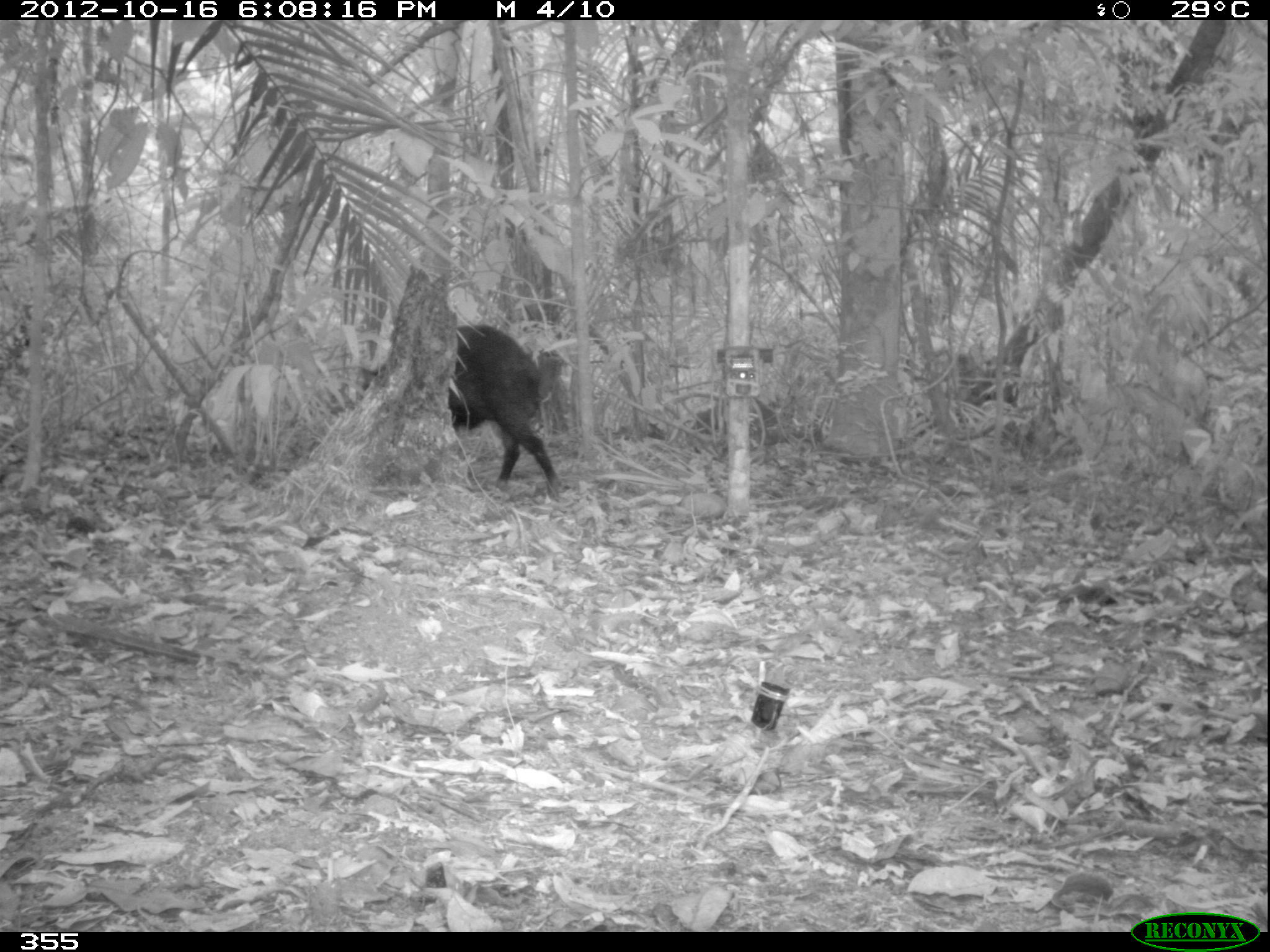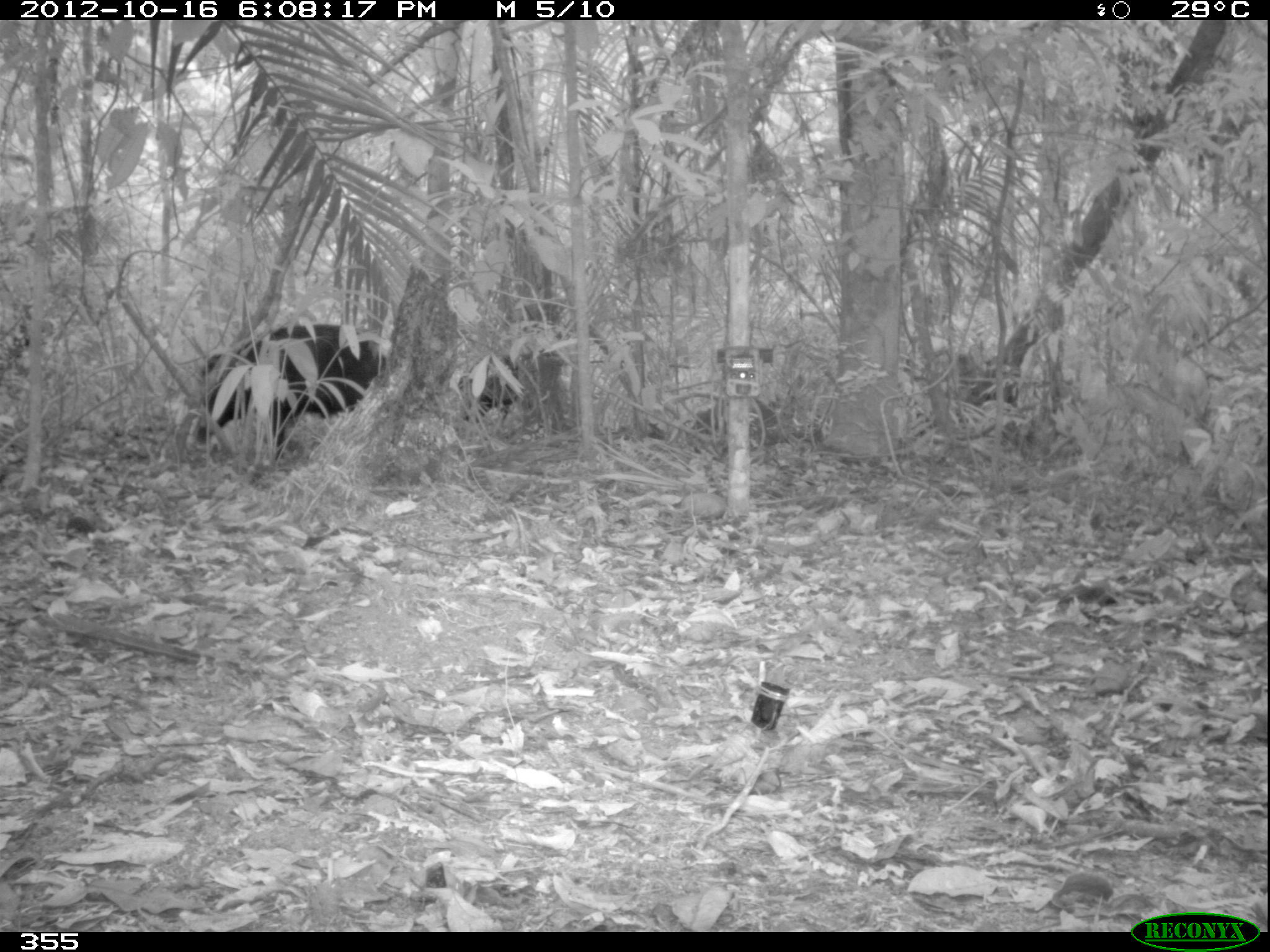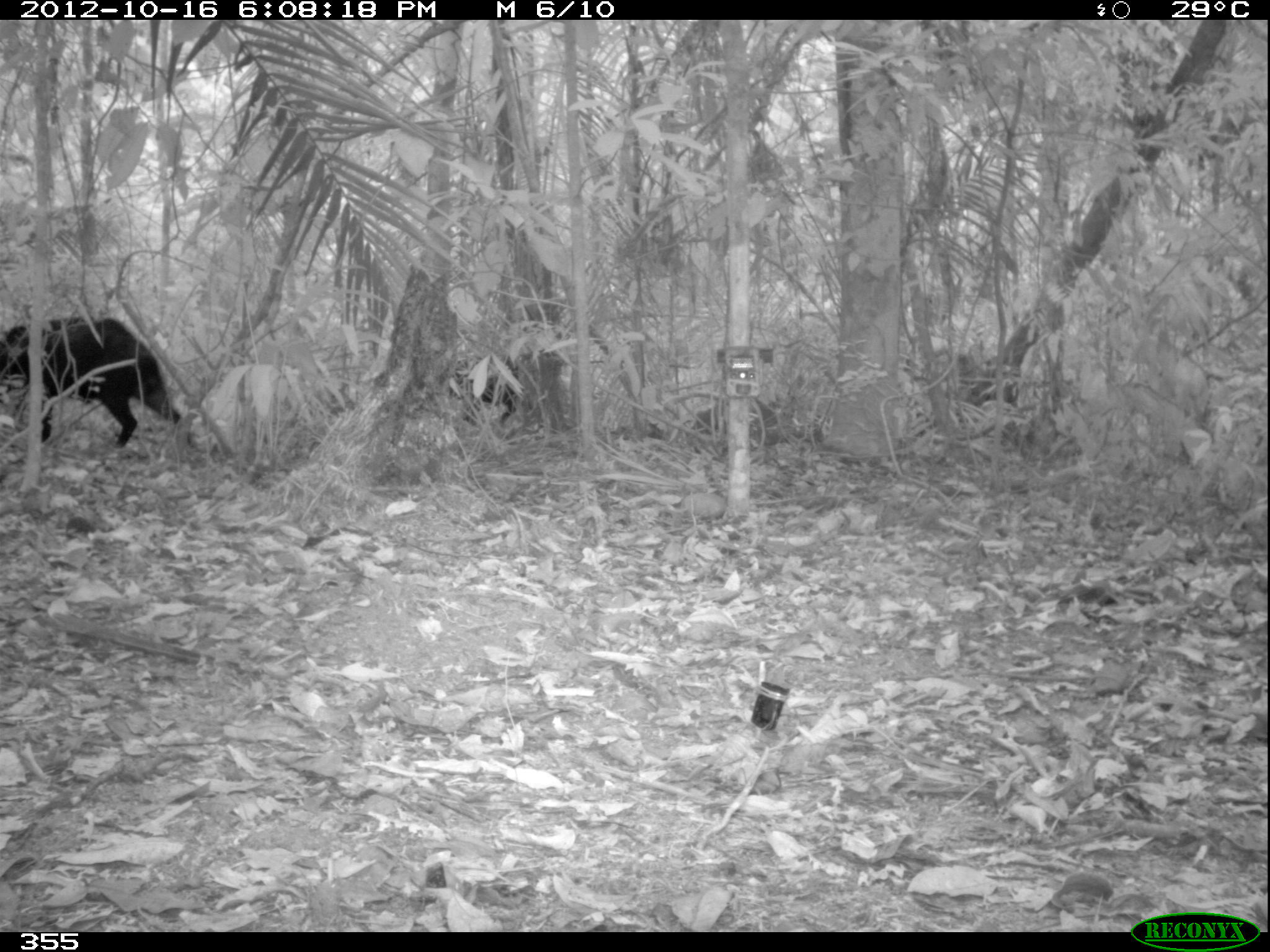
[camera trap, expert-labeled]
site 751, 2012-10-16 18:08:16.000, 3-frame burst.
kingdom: Animalia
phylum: Chordata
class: Mammalia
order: Artiodactyla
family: Tayassuidae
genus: Tayassu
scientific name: Tayassu pecari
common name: white-lipped peccary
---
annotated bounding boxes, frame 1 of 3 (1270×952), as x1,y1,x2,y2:
tayassu pecari: 358,324,561,496